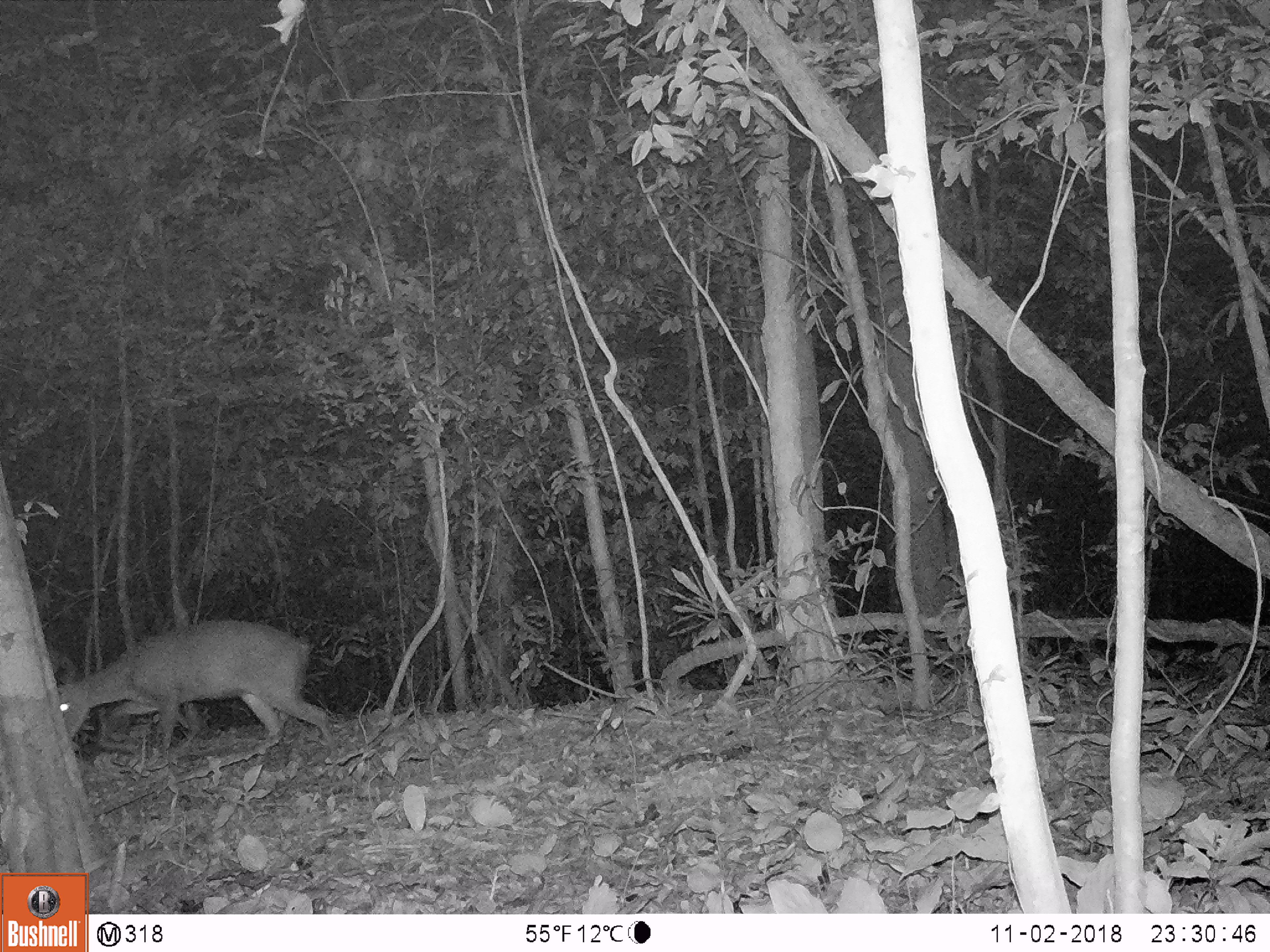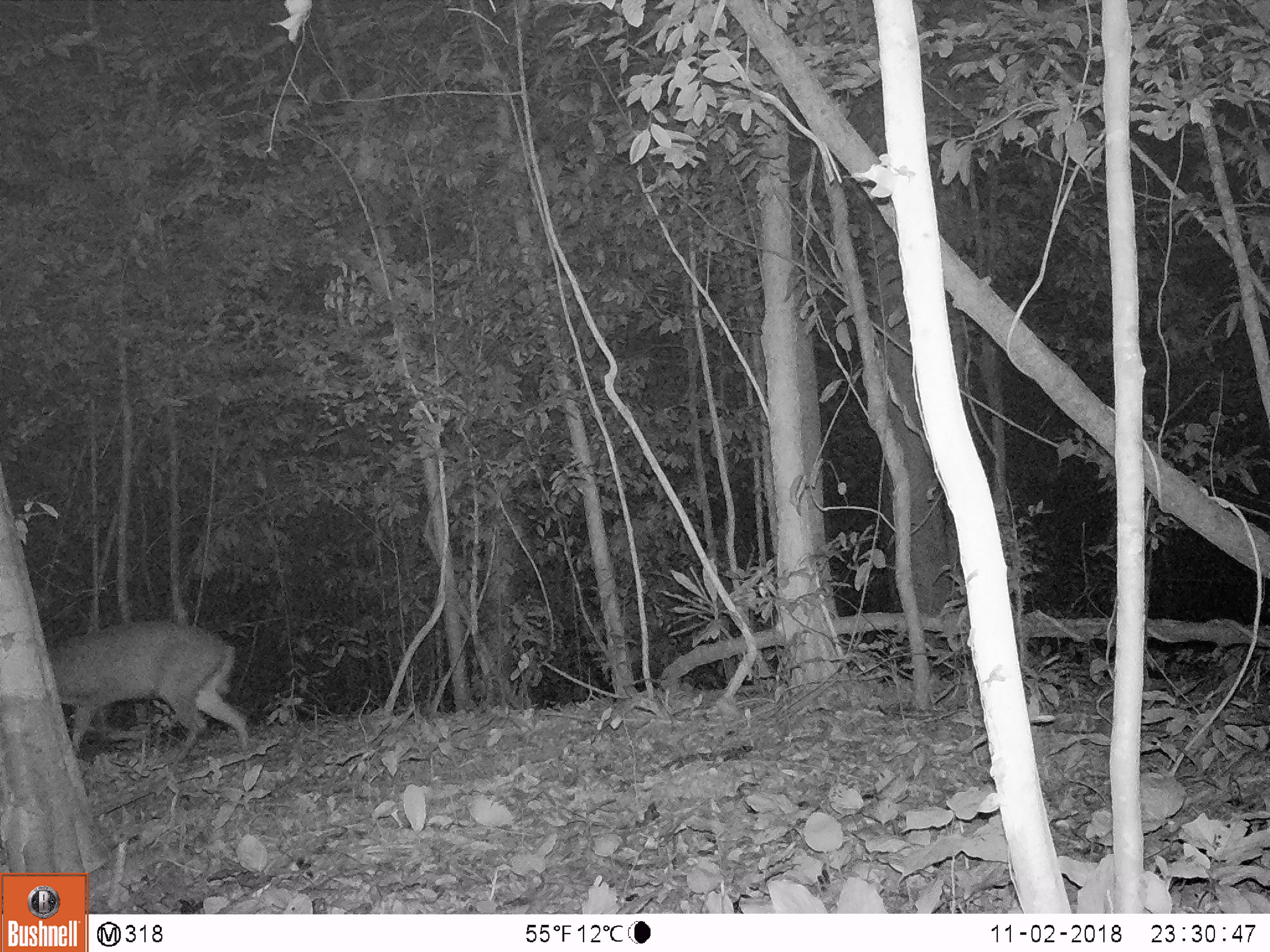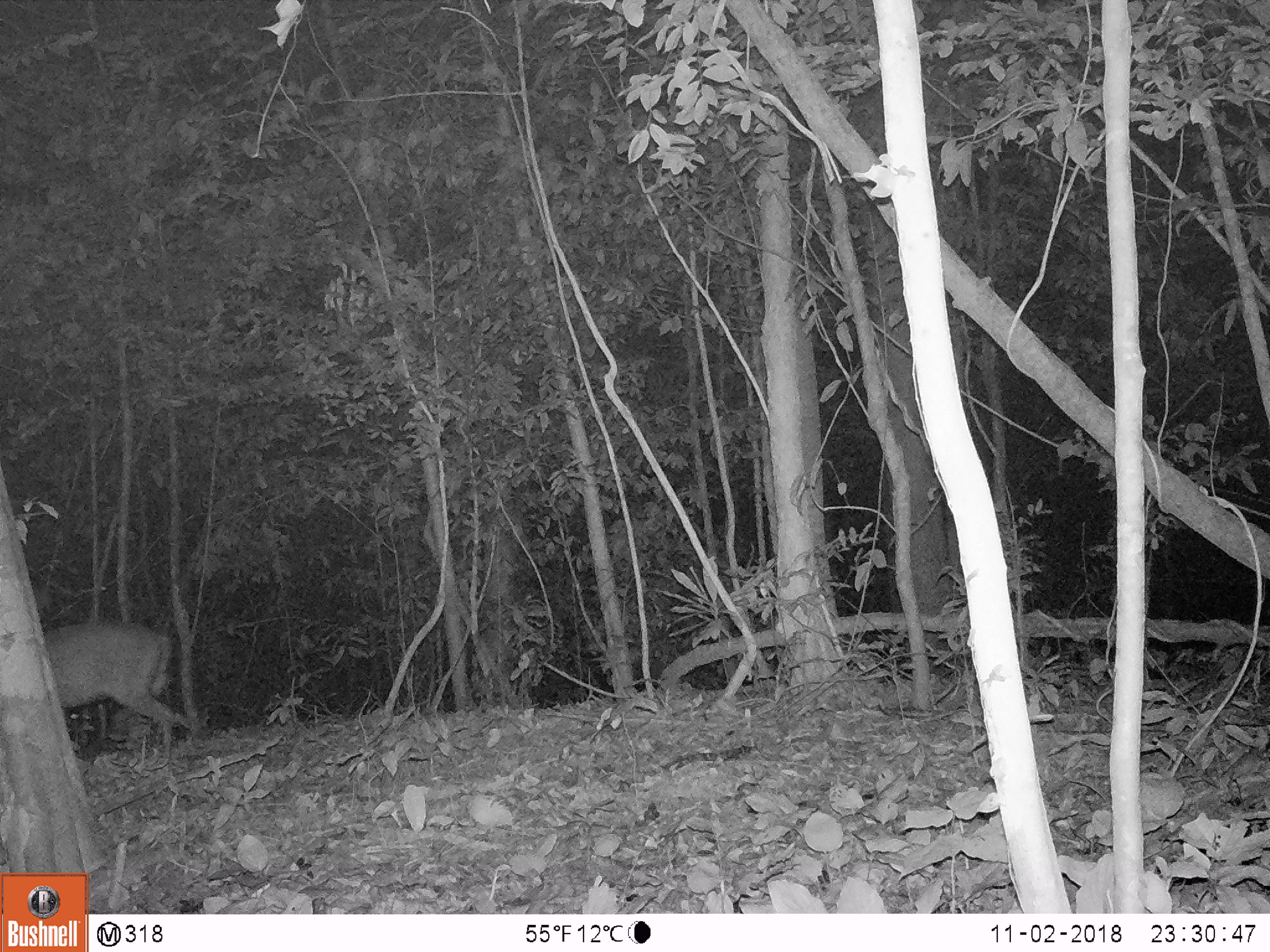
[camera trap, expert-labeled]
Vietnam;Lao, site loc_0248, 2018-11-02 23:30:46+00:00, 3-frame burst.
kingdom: Animalia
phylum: Chordata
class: Mammalia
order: Artiodactyla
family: Cervidae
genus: Muntiacus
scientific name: Muntiacus rooseveltorum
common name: roosevelt's muntjac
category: roosevelts muntjac group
Roosevelts muntjac group (roosevelt's muntjac) (Muntiacus rooseveltorum). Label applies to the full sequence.